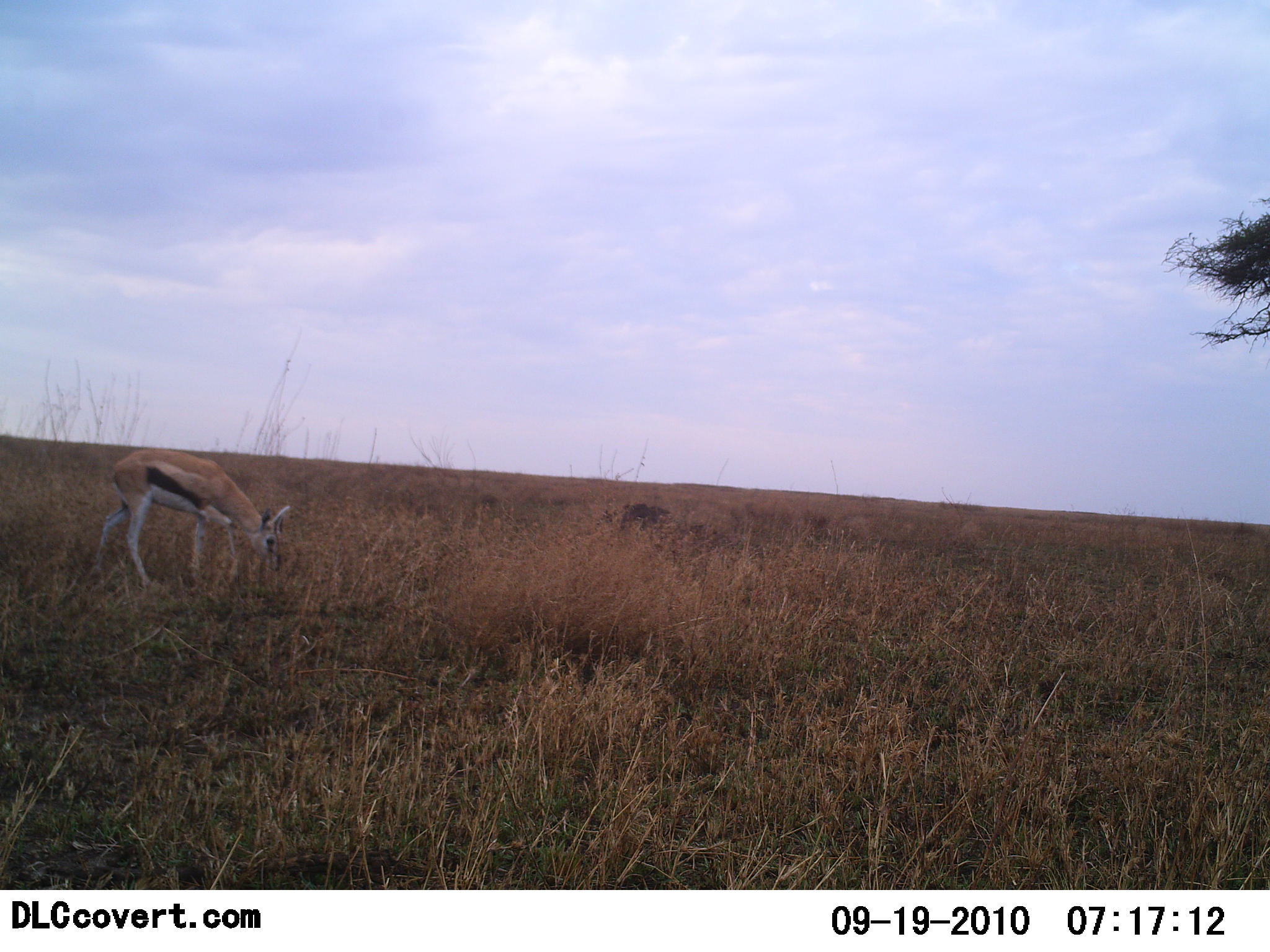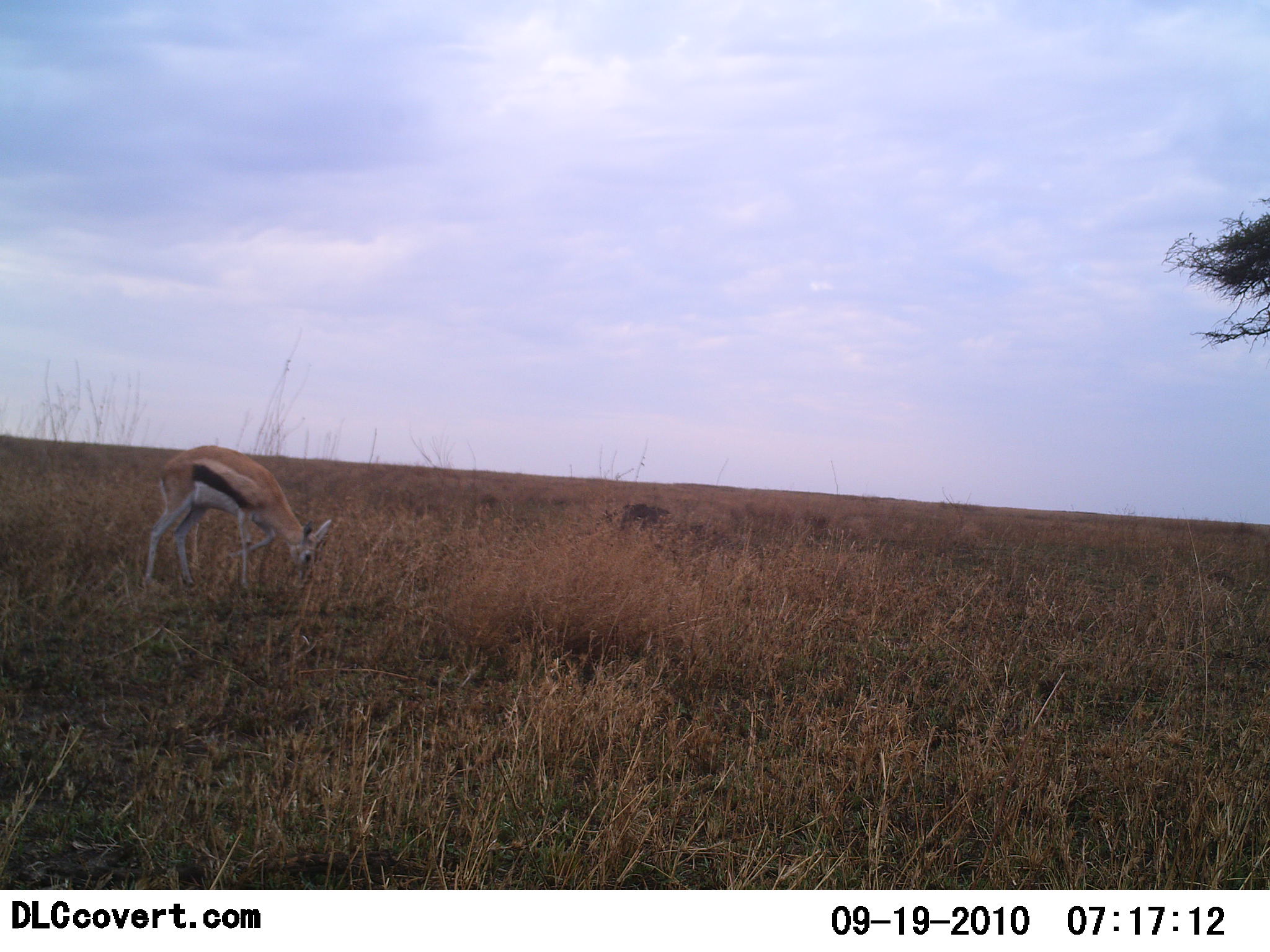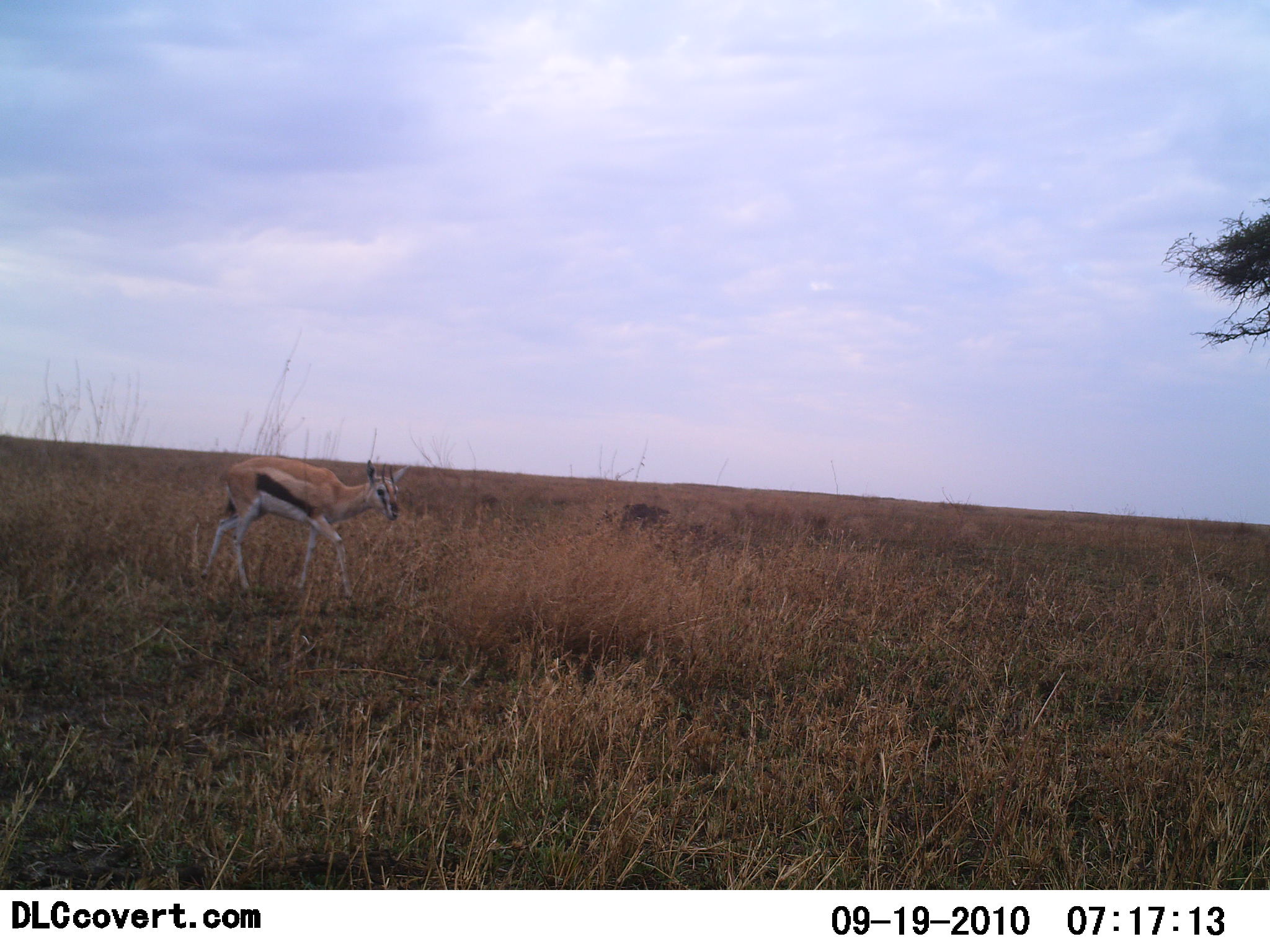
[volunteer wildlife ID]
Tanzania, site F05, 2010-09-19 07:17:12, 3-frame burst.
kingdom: Animalia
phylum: Chordata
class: Mammalia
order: Artiodactyla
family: Bovidae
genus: Eudorcas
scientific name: Eudorcas thomsonii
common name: thomson's gazelle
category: gazellethomsons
Gazellethomsons (thomson's gazelle) (Eudorcas thomsonii), count 1. Behavior (volunteer vote fractions): standing 6%, resting 0%, moving 44%, interacting 0%. Young present (vote fraction): 0%. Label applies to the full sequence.